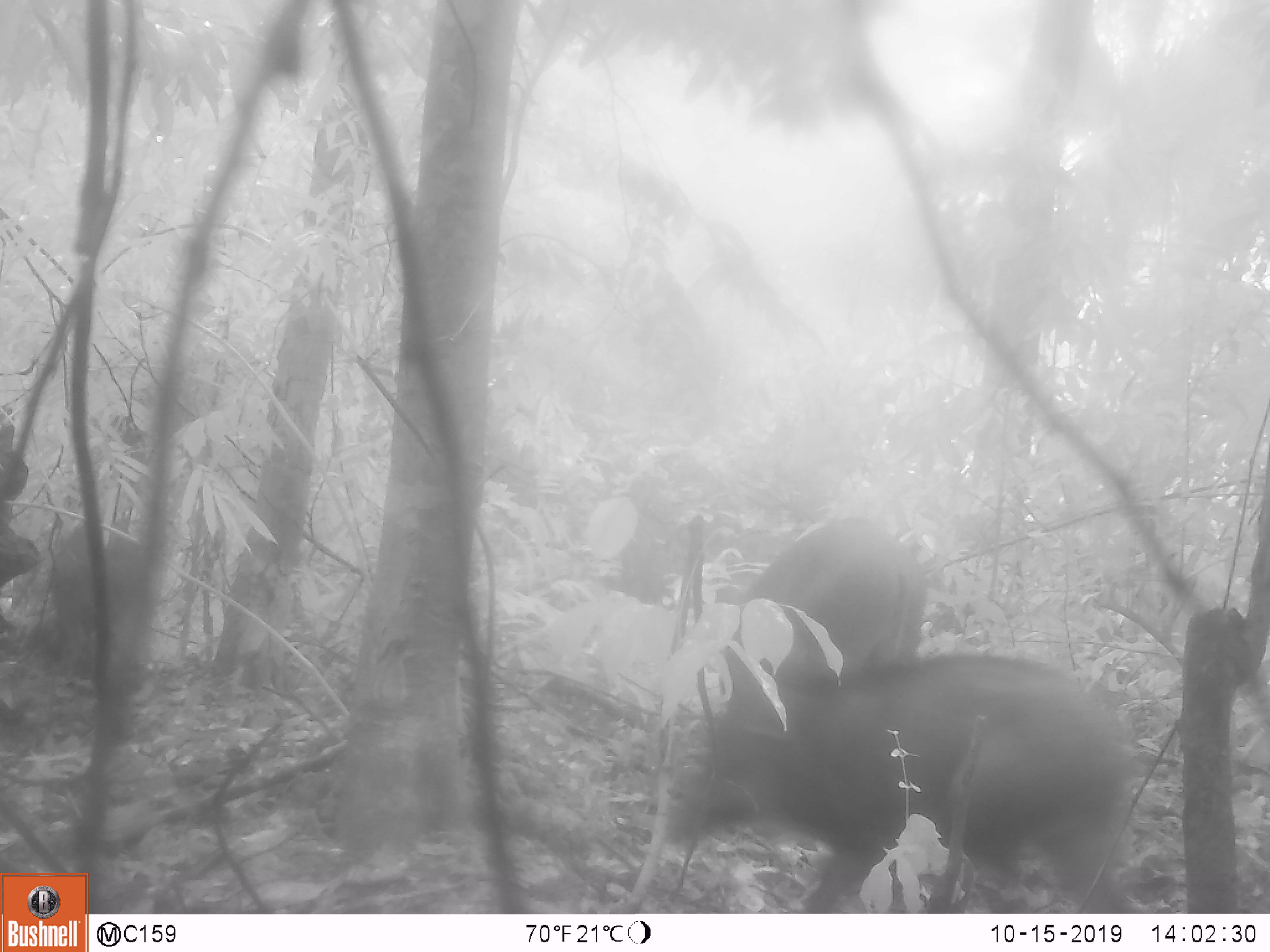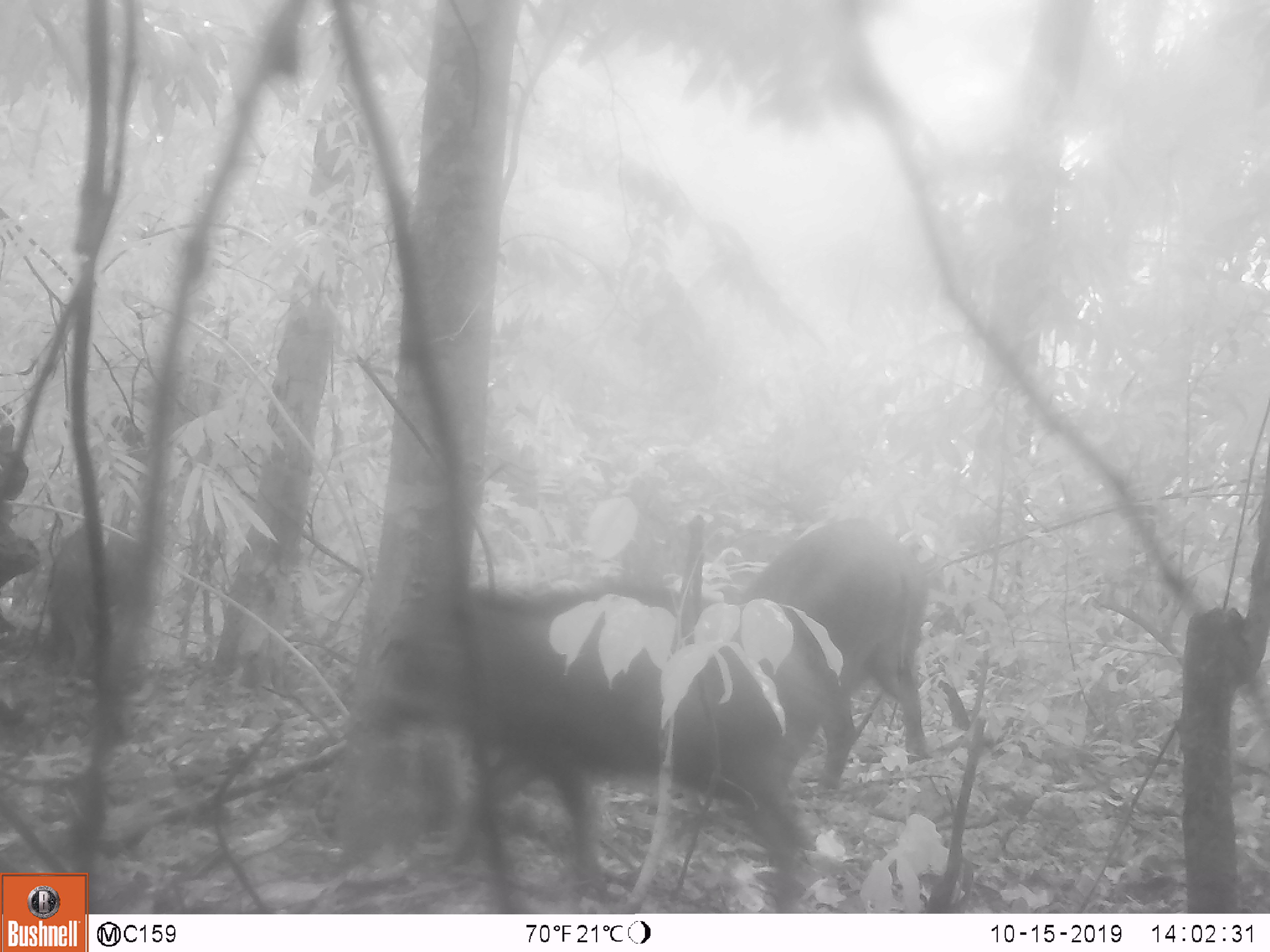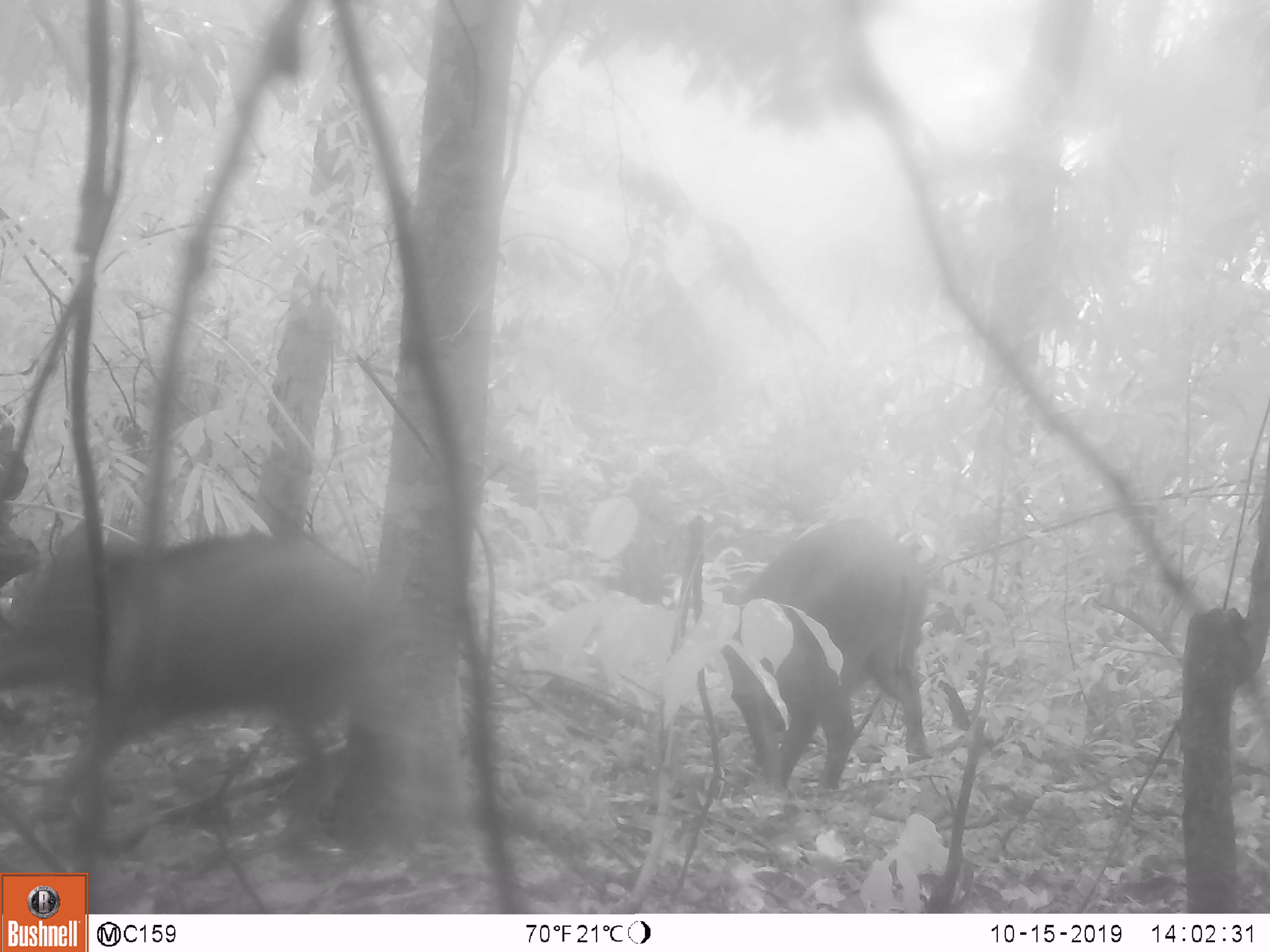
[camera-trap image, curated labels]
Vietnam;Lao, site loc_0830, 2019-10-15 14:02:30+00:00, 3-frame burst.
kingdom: Animalia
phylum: Chordata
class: Mammalia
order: Artiodactyla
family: Suidae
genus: Sus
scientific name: Sus scrofa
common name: eurasian wild pig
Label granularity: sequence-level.